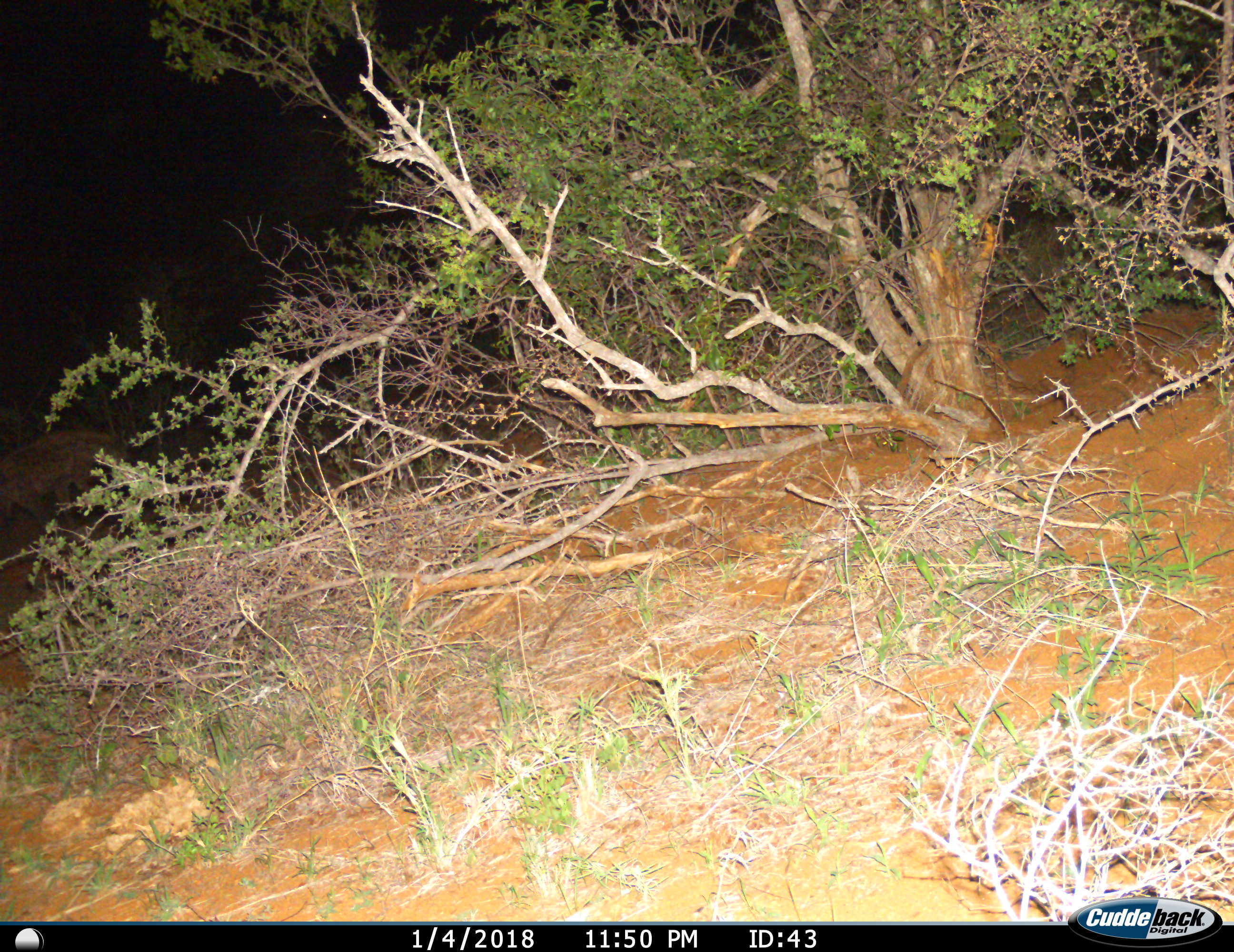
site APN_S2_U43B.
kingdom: Animalia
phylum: Chordata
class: Mammalia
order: Carnivora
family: Hyaenidae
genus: Crocuta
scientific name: Crocuta crocuta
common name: spotted hyena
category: hyenaspotted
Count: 1.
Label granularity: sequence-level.